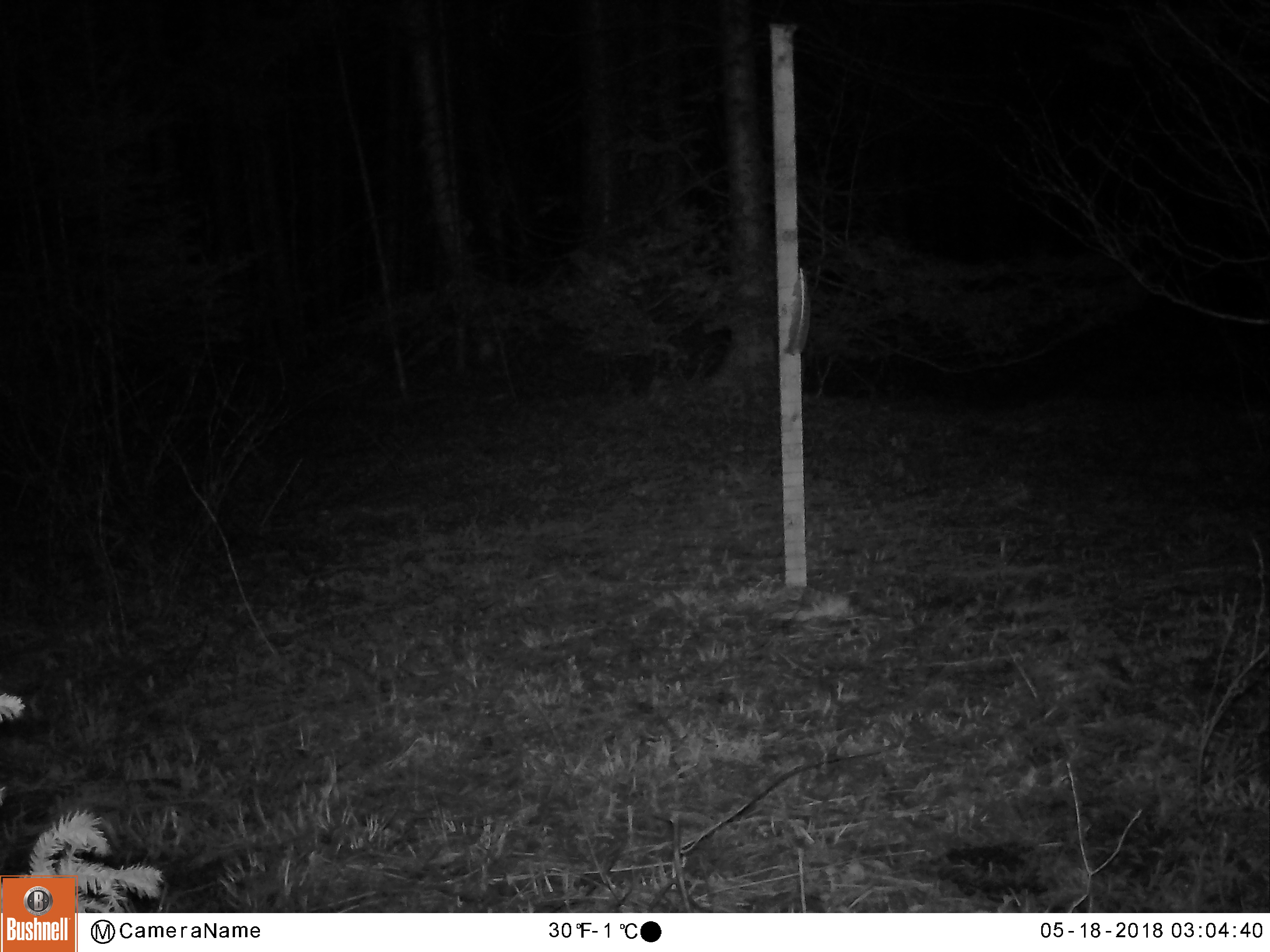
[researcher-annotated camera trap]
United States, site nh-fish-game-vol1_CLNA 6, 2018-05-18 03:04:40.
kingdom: Animalia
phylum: Chordata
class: Mammalia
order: Artiodactyla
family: Cervidae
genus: Alces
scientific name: Alces alces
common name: moose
Moose (Alces alces).